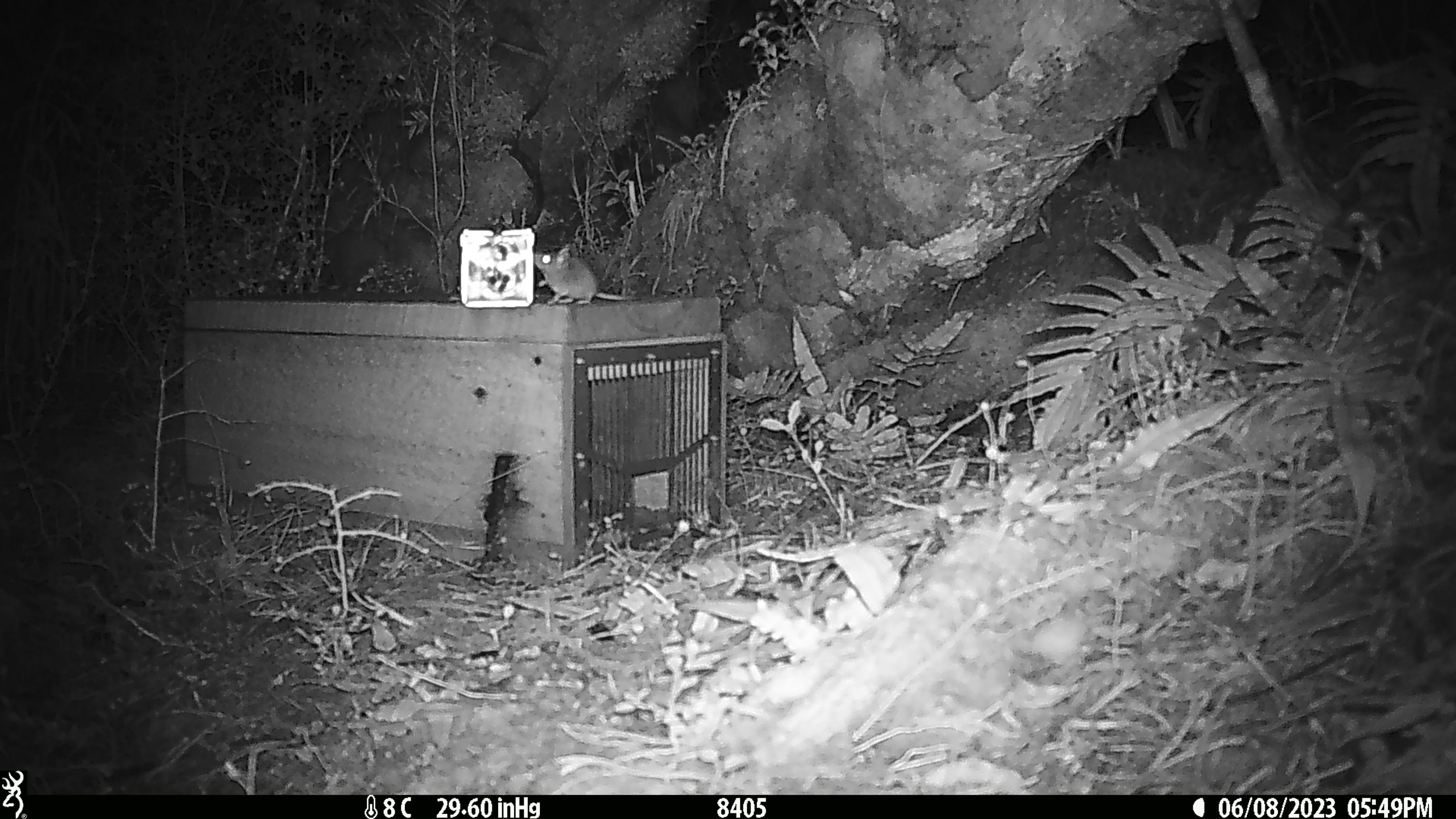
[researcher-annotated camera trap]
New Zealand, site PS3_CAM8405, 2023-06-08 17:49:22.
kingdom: Animalia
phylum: Chordata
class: Mammalia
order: Rodentia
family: Muridae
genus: Mus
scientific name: Mus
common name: mouse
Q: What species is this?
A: Mouse (Mus).